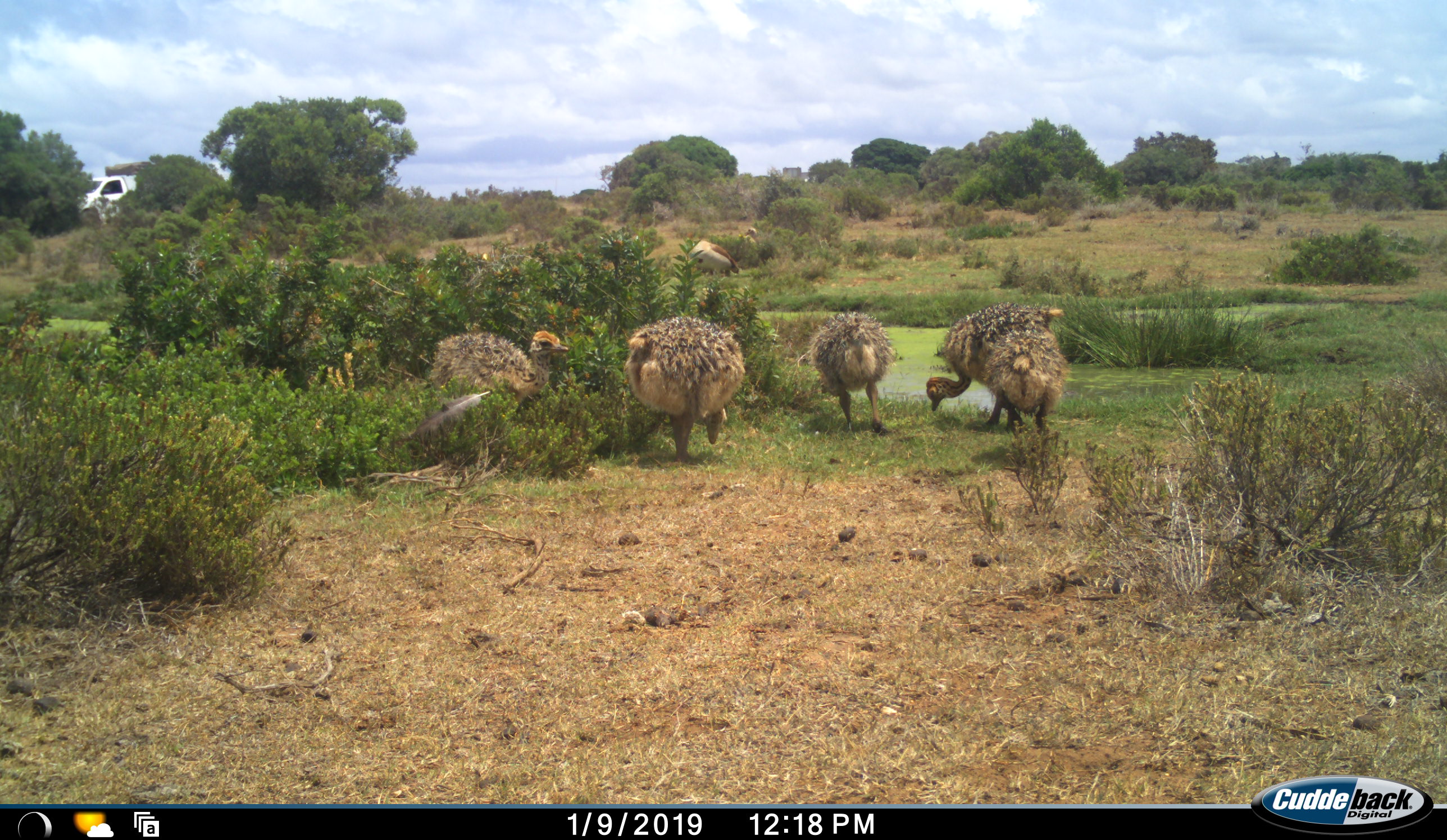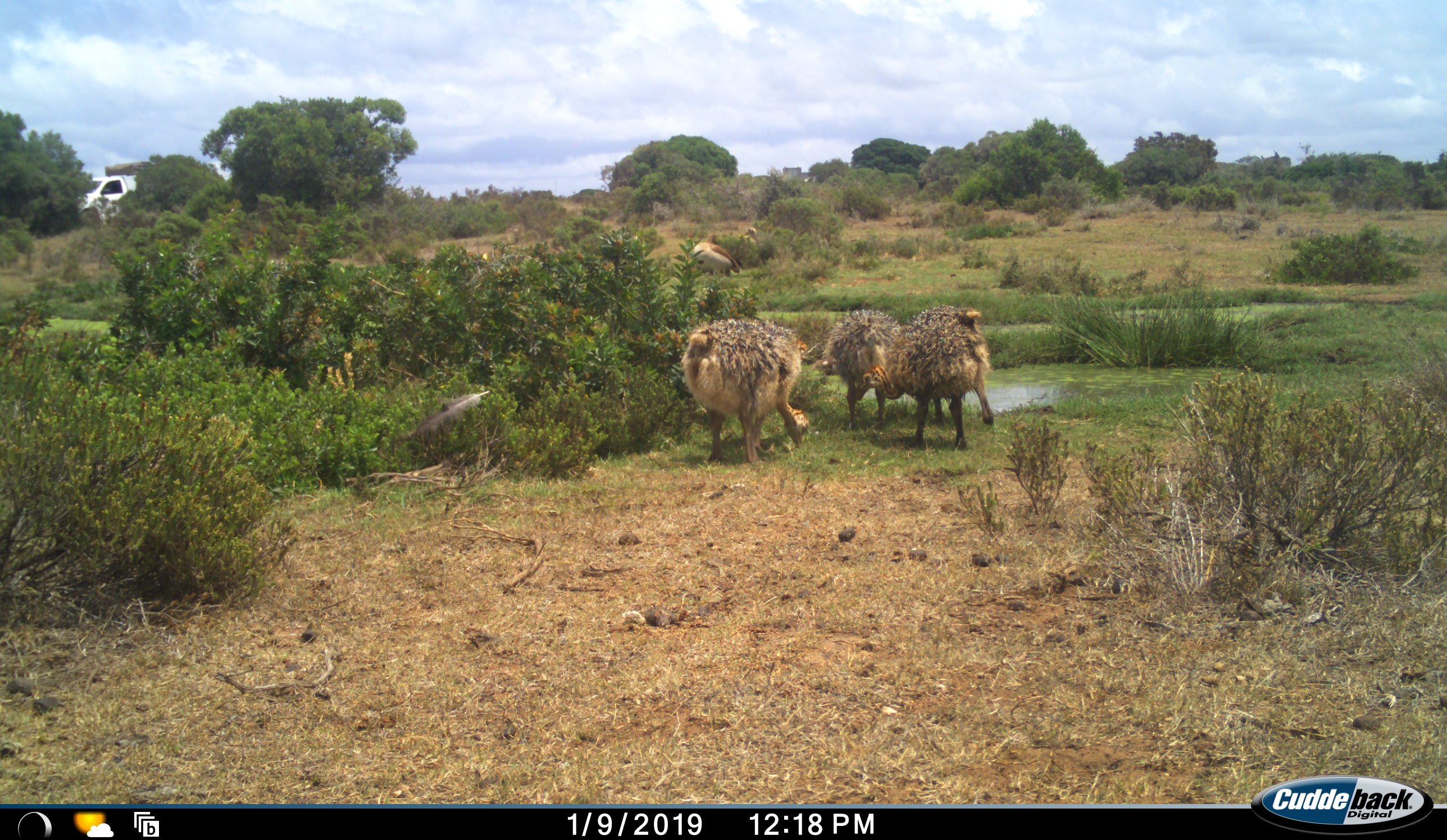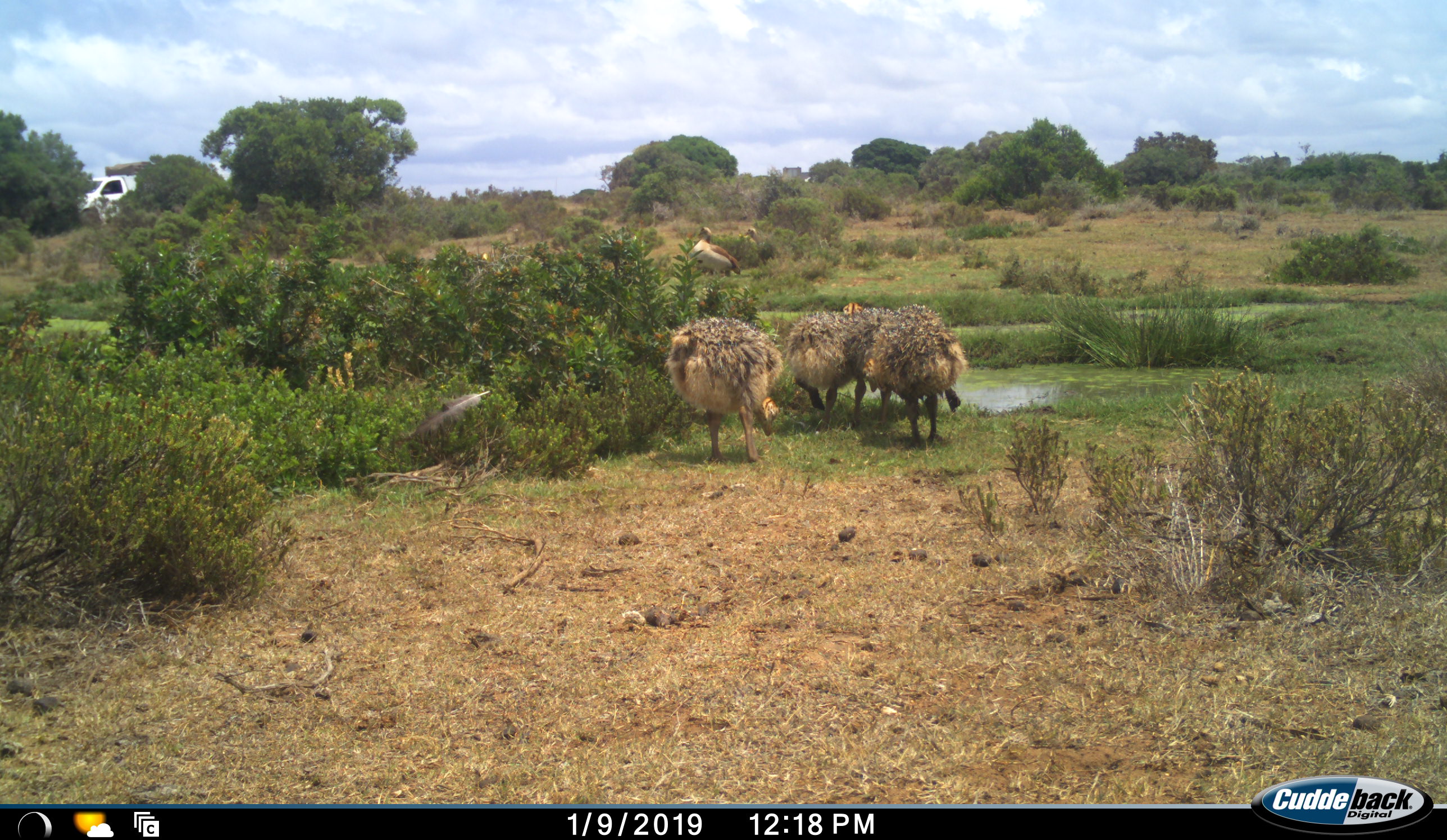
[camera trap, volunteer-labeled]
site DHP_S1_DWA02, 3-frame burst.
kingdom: Animalia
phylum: Chordata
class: Aves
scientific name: Aves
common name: bird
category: birdother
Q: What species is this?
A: Birdother (bird) (Aves).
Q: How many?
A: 2.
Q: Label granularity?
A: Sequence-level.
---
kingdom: Animalia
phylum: Chordata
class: Aves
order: Struthioniformes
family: Struthionidae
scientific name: Struthionidae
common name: ostrich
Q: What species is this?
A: Ostrich (Struthionidae).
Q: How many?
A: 5.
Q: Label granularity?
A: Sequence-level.